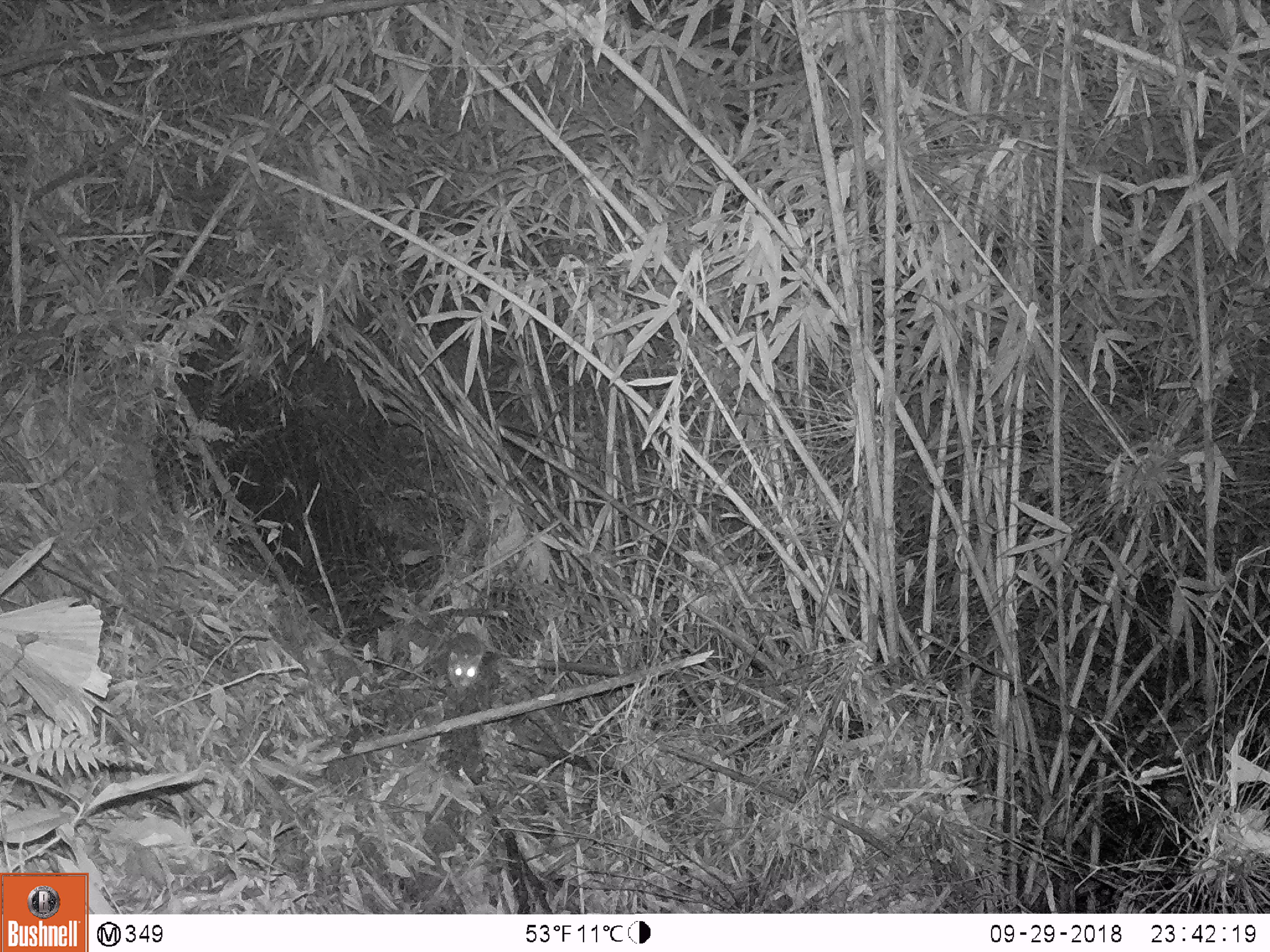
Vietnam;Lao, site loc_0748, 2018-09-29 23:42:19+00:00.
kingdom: Animalia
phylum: Chordata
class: Mammalia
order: Rodentia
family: Muridae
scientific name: Muridae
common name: old-world mice and rats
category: unidentified murid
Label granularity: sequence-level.